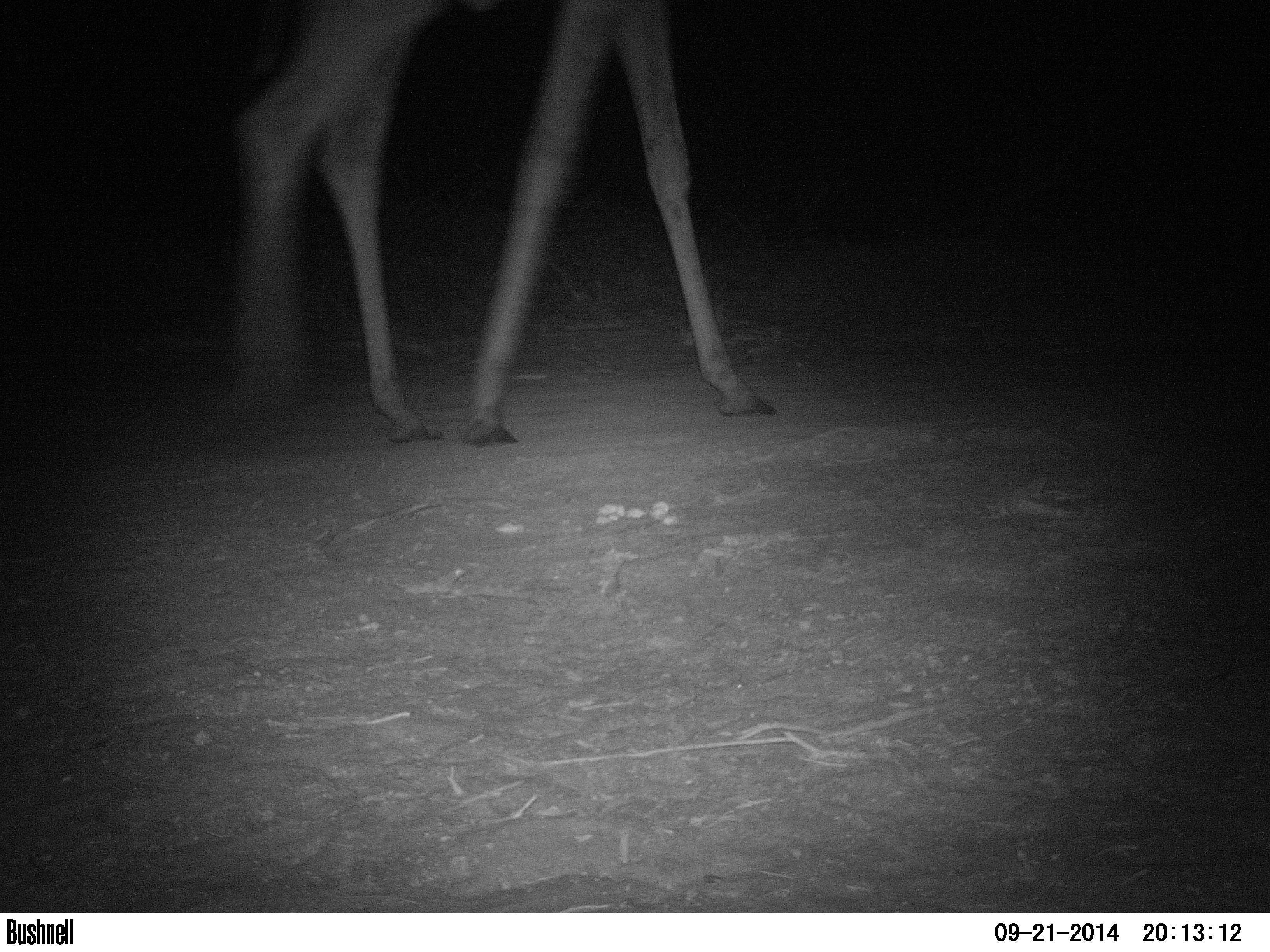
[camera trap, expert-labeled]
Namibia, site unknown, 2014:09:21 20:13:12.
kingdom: Animalia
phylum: Chordata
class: Mammalia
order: Artiodactyla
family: Giraffidae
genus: Giraffa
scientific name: Giraffa camelopardalis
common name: giraffe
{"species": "Giraffa camelopardalis (giraffe)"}